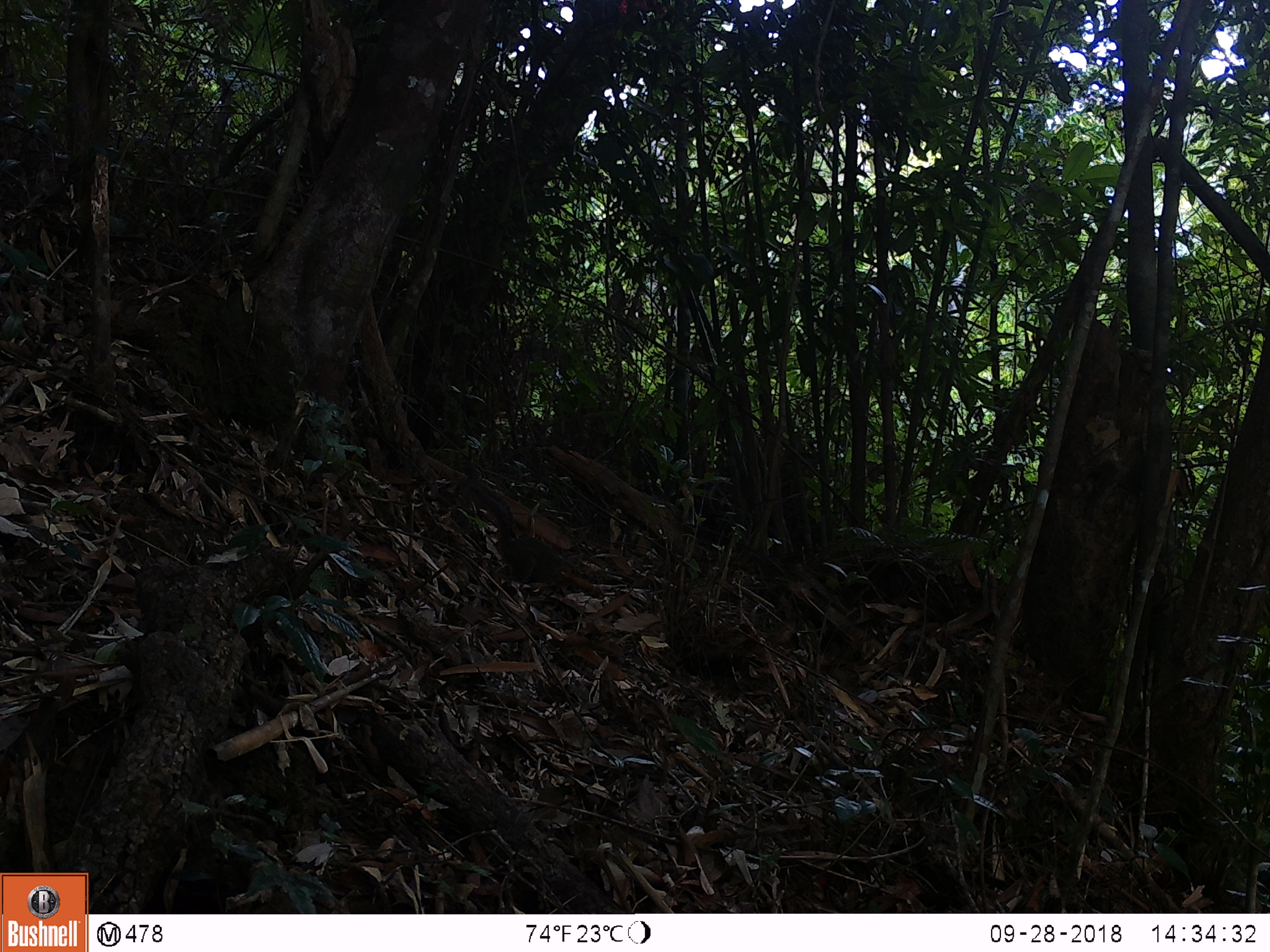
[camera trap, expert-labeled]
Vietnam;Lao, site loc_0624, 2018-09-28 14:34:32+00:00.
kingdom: Animalia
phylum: Chordata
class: Mammalia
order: Rodentia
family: Sciuridae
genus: Dremomys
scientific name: Dremomys rufigenis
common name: red-cheeked squirrel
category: red cheeked squirrel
Red cheeked squirrel (red-cheeked squirrel) (Dremomys rufigenis). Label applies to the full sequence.